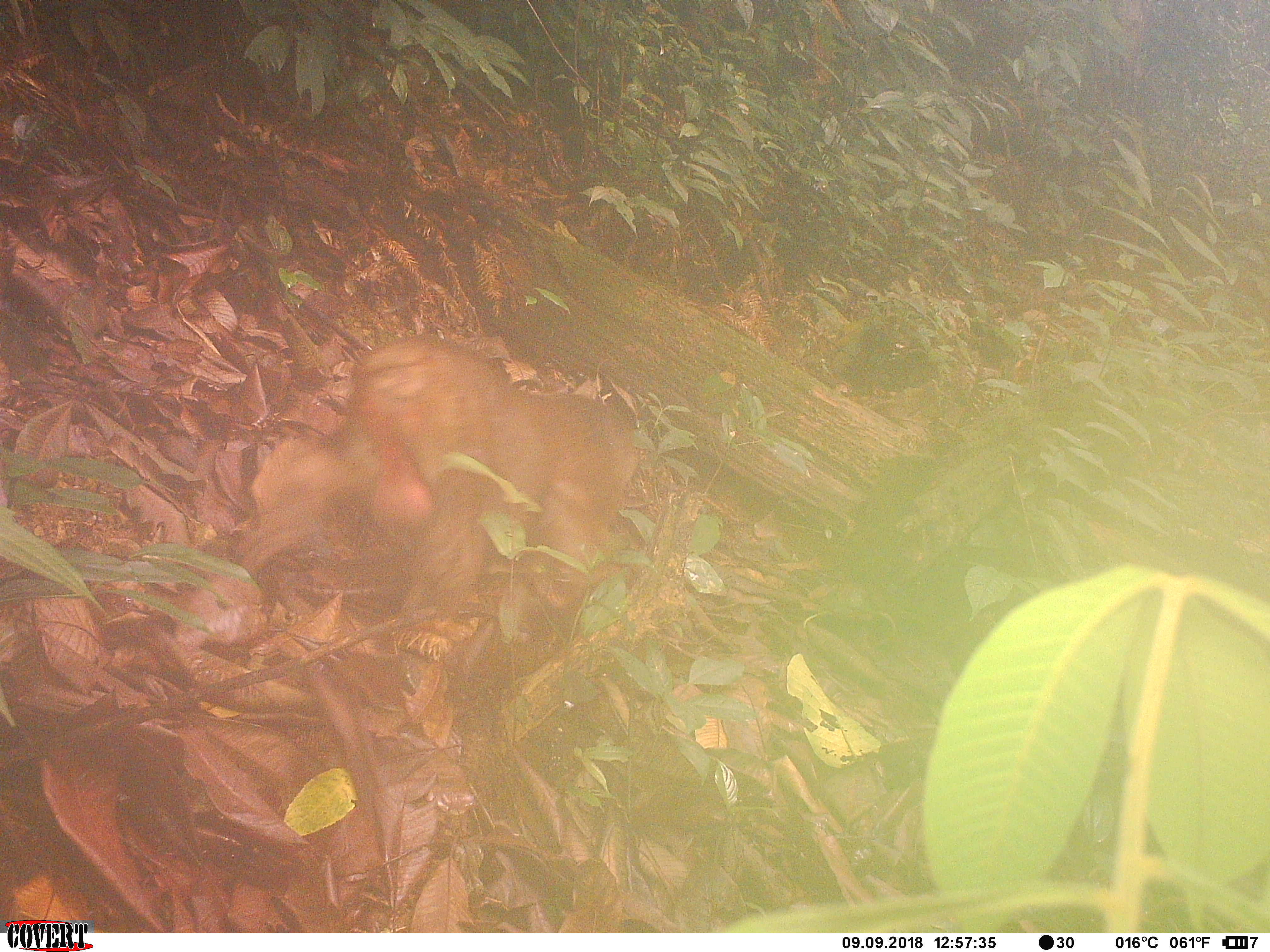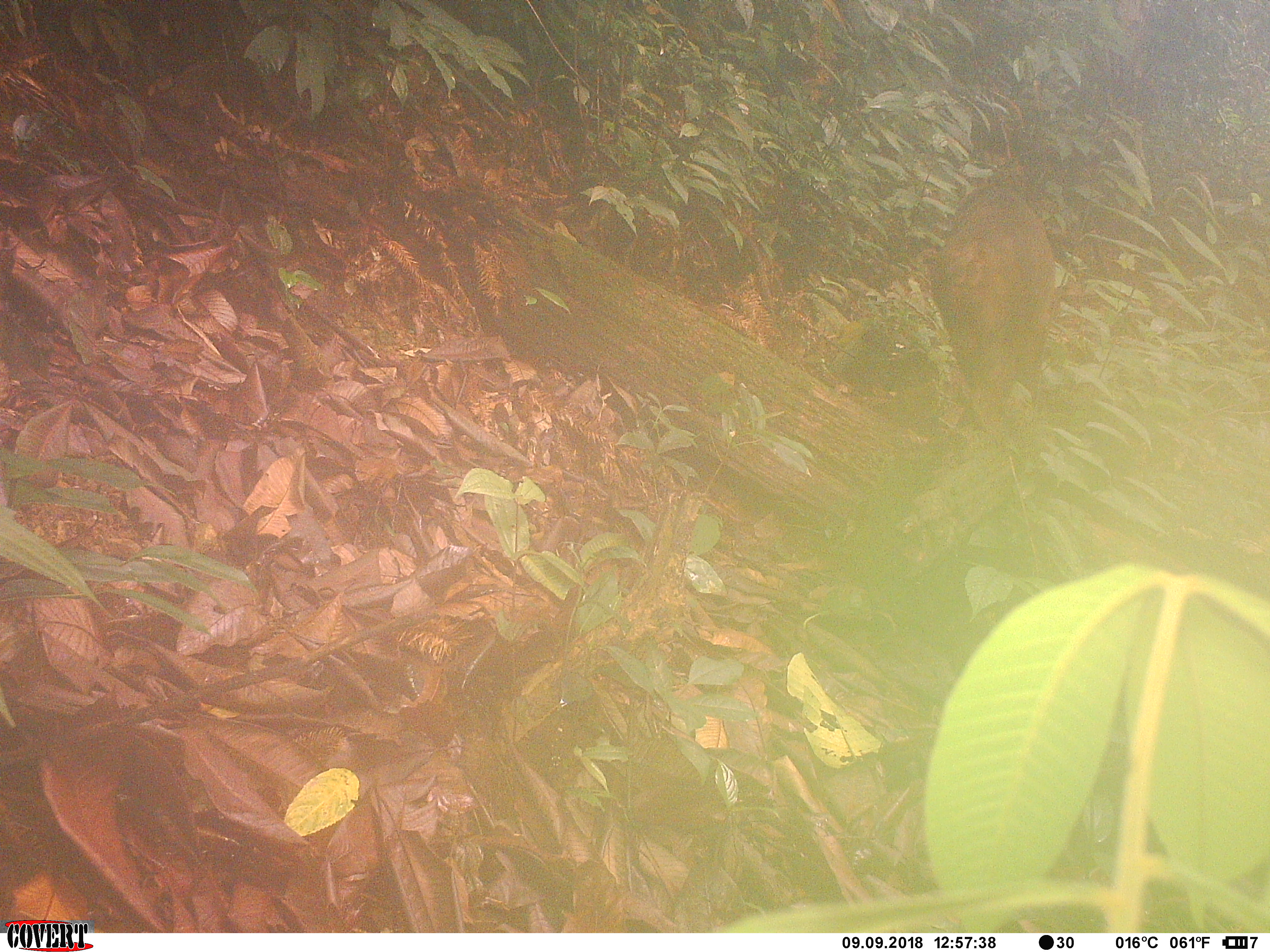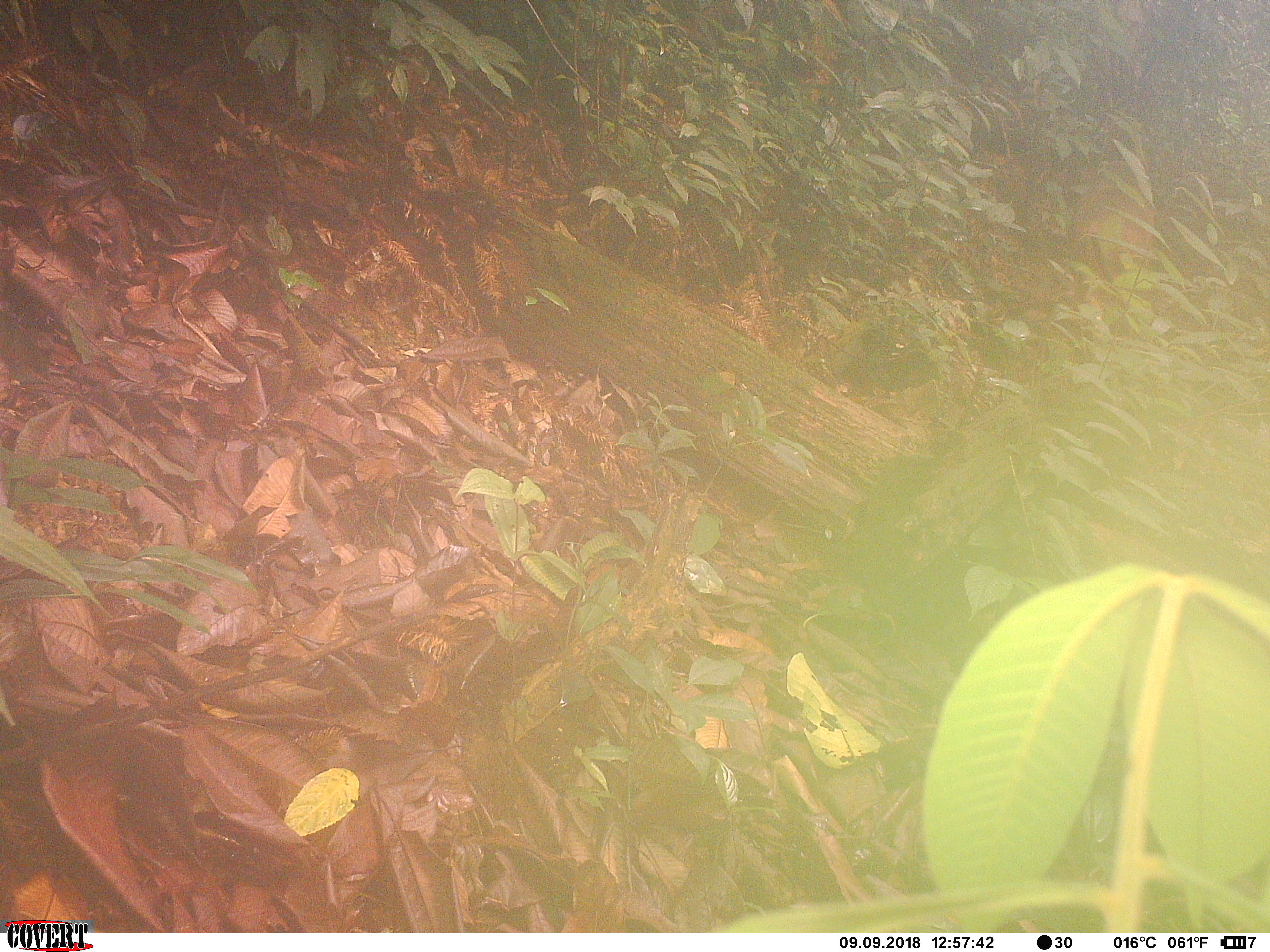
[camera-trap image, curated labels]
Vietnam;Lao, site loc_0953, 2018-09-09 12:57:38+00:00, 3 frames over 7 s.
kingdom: Animalia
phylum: Chordata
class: Mammalia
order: Primates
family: Cercopithecidae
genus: Macaca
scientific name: Macaca arctoides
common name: stump-tailed macaque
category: stump tailed macaque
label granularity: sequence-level